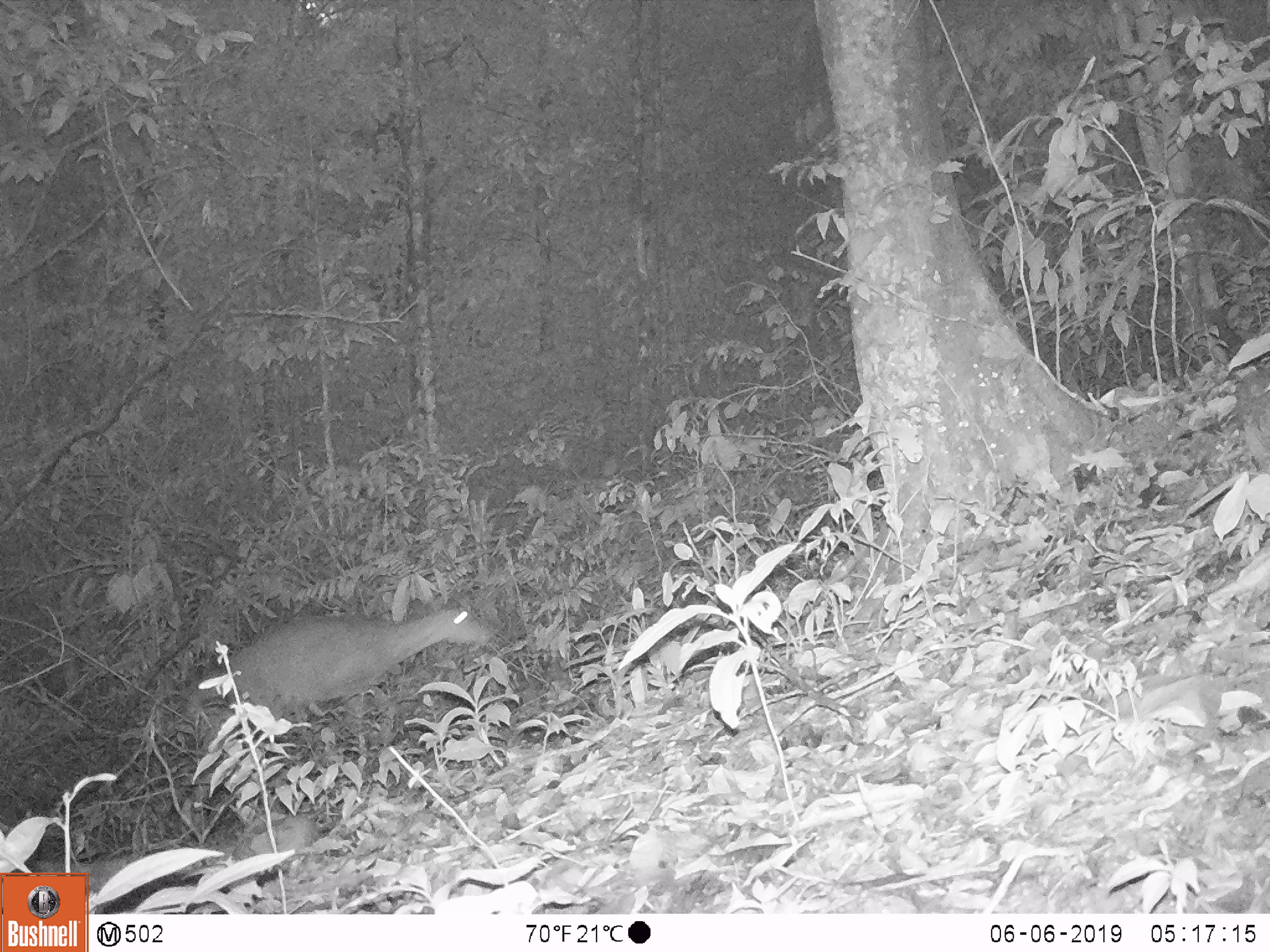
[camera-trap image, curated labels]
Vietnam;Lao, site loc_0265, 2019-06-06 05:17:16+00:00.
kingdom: Animalia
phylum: Chordata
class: Mammalia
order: Artiodactyla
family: Cervidae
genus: Muntiacus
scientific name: Muntiacus vuquangensis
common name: large-antlered muntjac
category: large antlered muntjac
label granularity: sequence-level